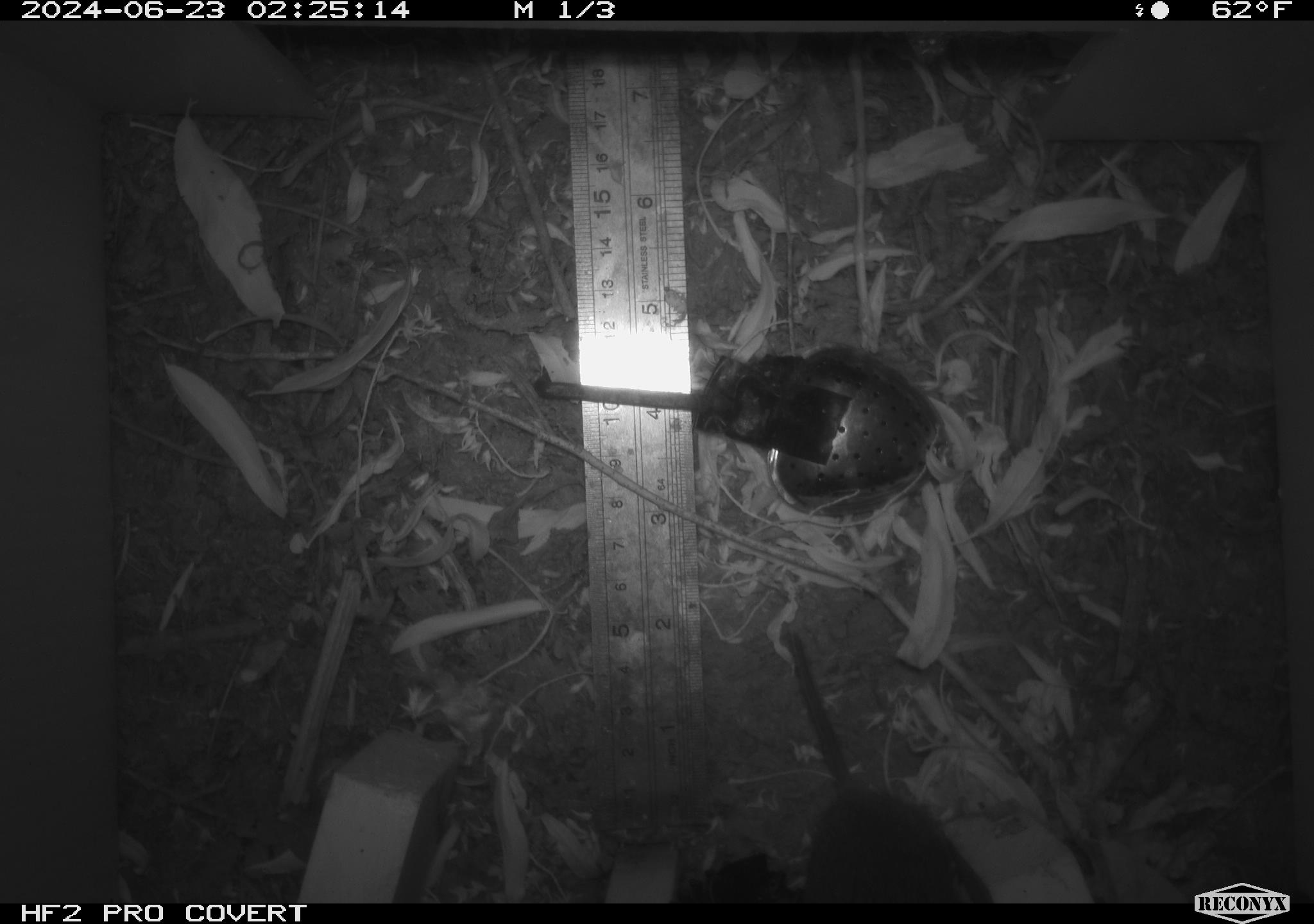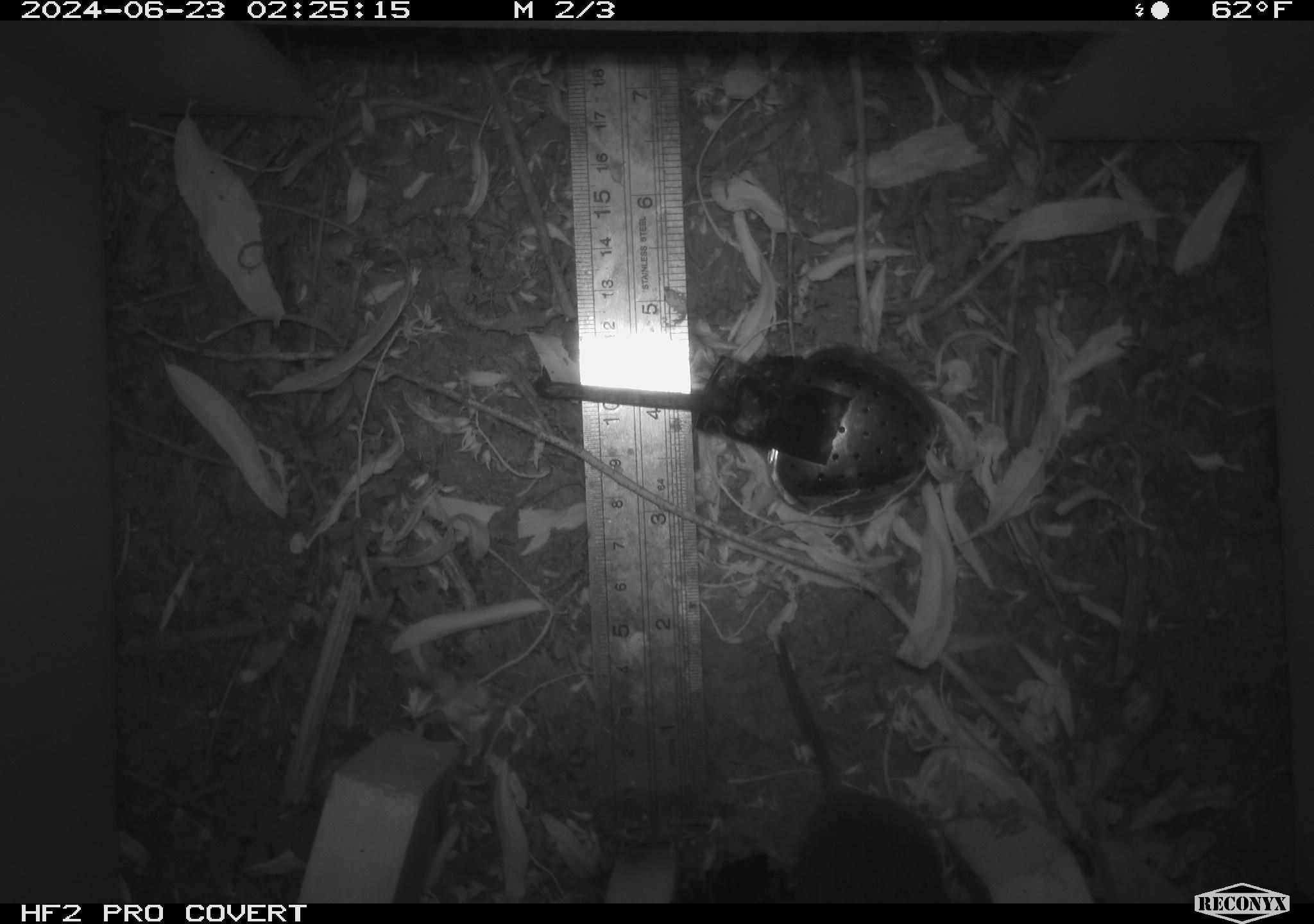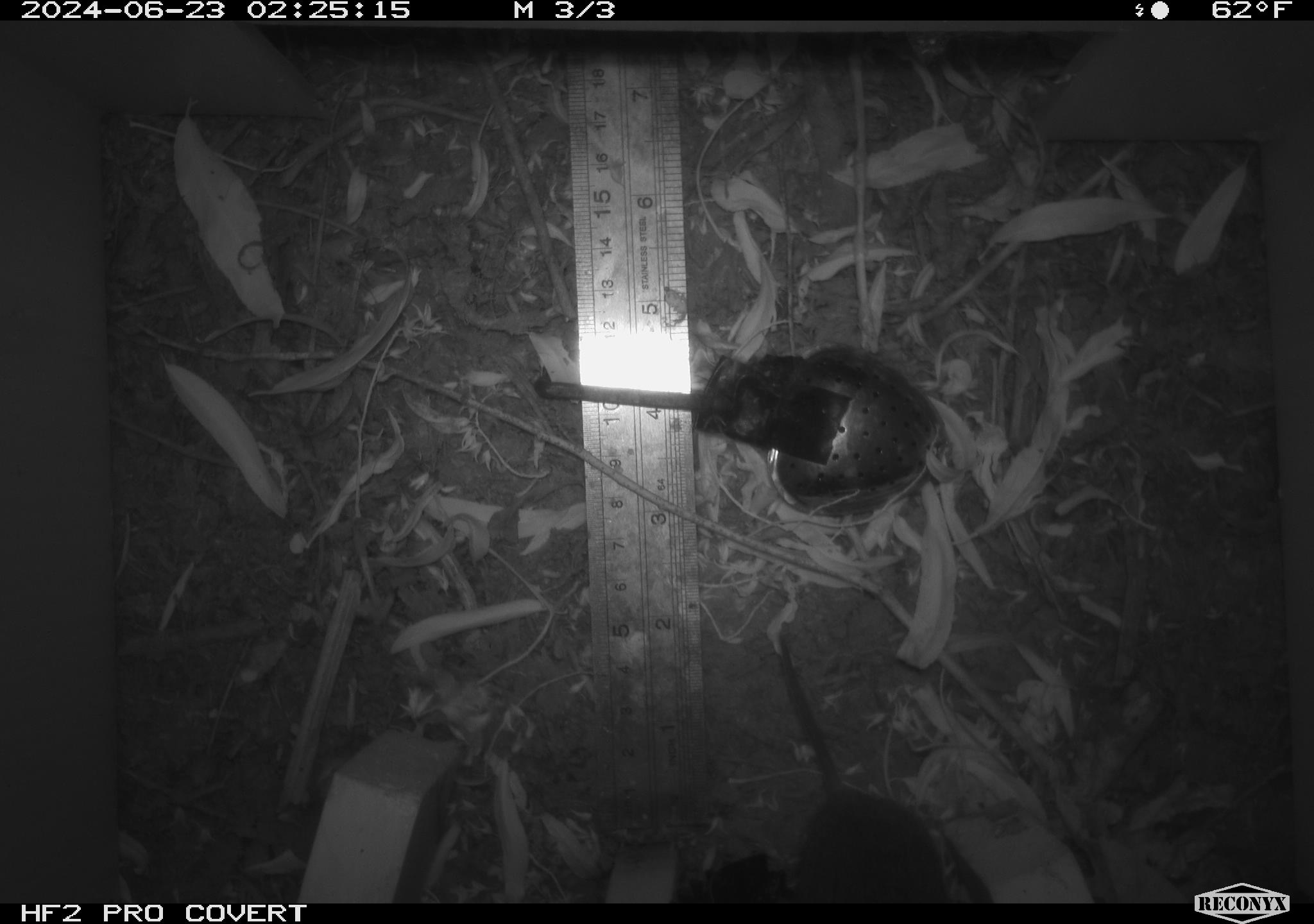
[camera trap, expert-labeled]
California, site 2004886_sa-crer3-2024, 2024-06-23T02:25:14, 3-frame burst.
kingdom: Animalia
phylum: Chordata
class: Mammalia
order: Rodentia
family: Cricetidae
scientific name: Arvicolinae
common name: voles, lemmings, and muskrats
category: arvicolinae subfamily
Arvicolinae subfamily (voles, lemmings, and muskrats) (Arvicolinae).